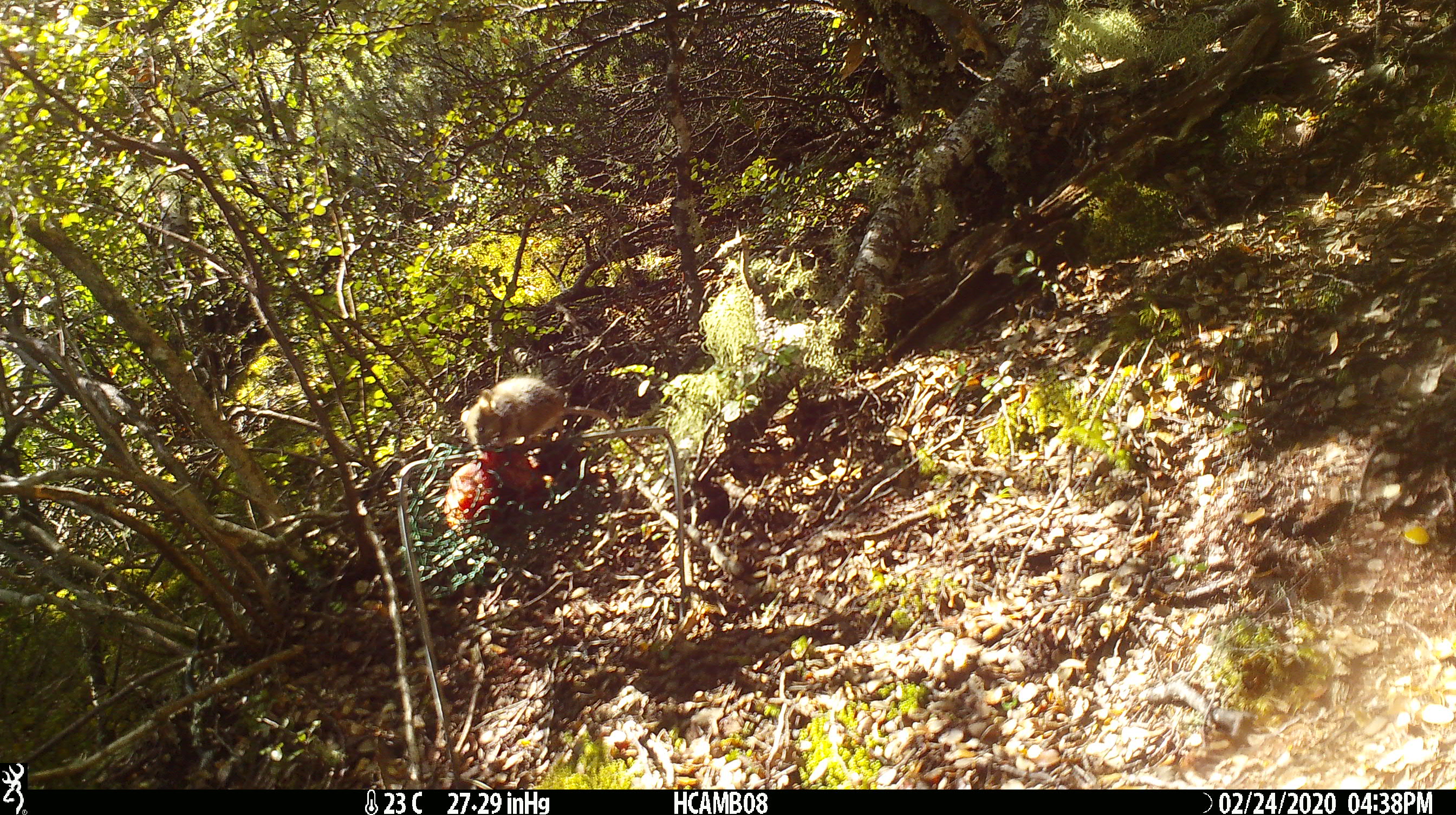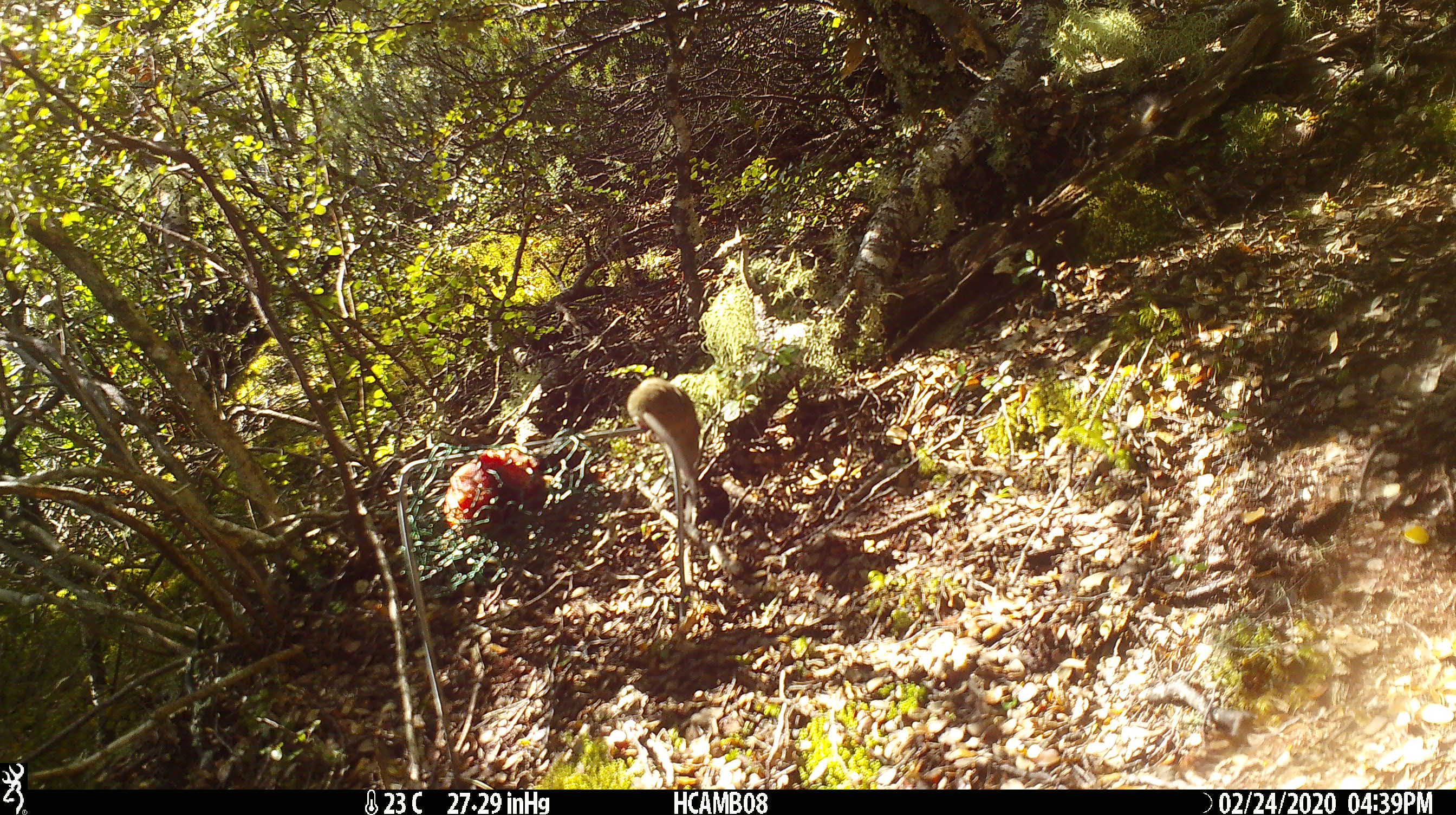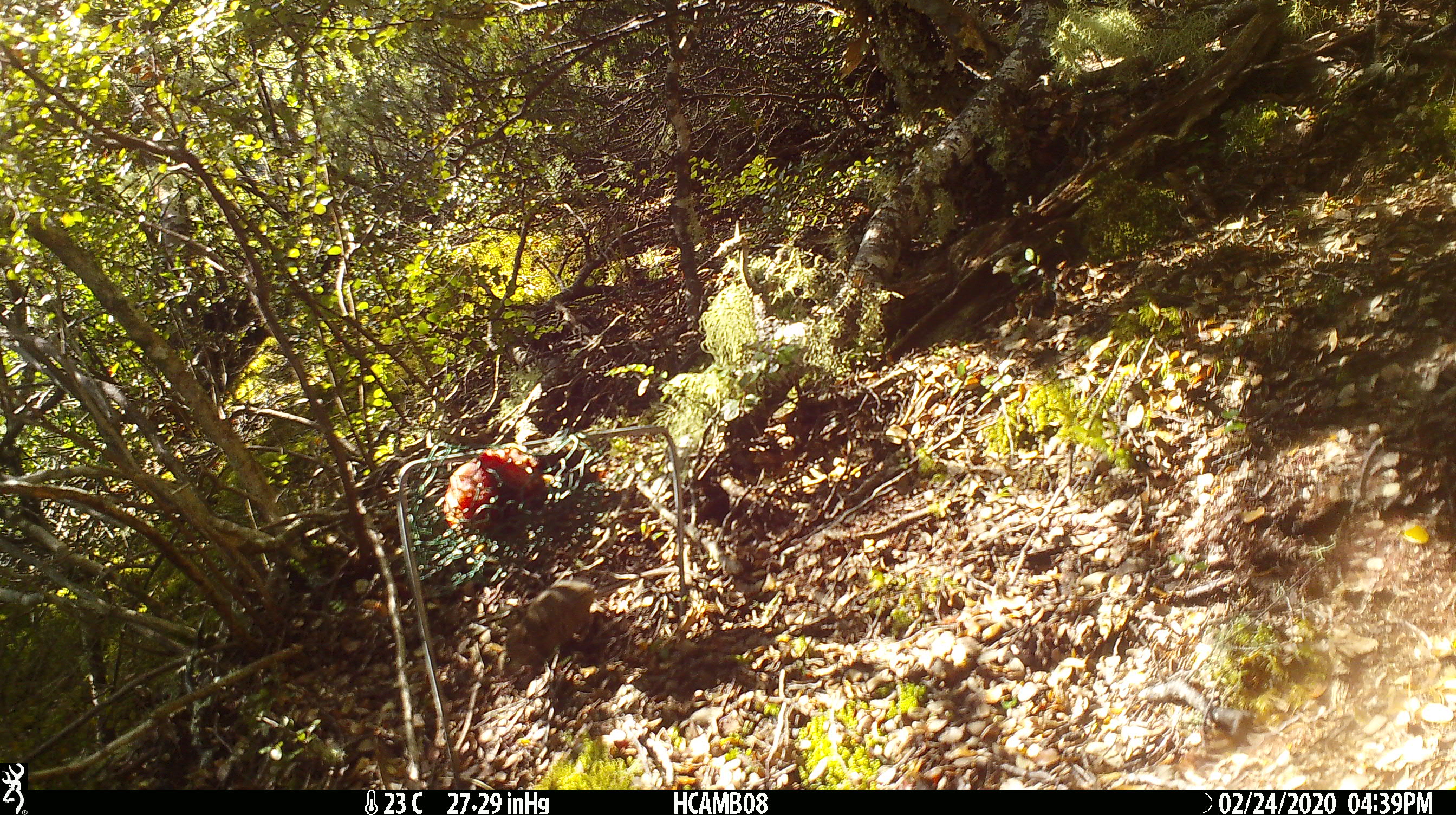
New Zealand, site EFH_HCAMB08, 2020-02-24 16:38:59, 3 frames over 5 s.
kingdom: Animalia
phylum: Chordata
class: Mammalia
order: Rodentia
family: Muridae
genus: Mus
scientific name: Mus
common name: mouse